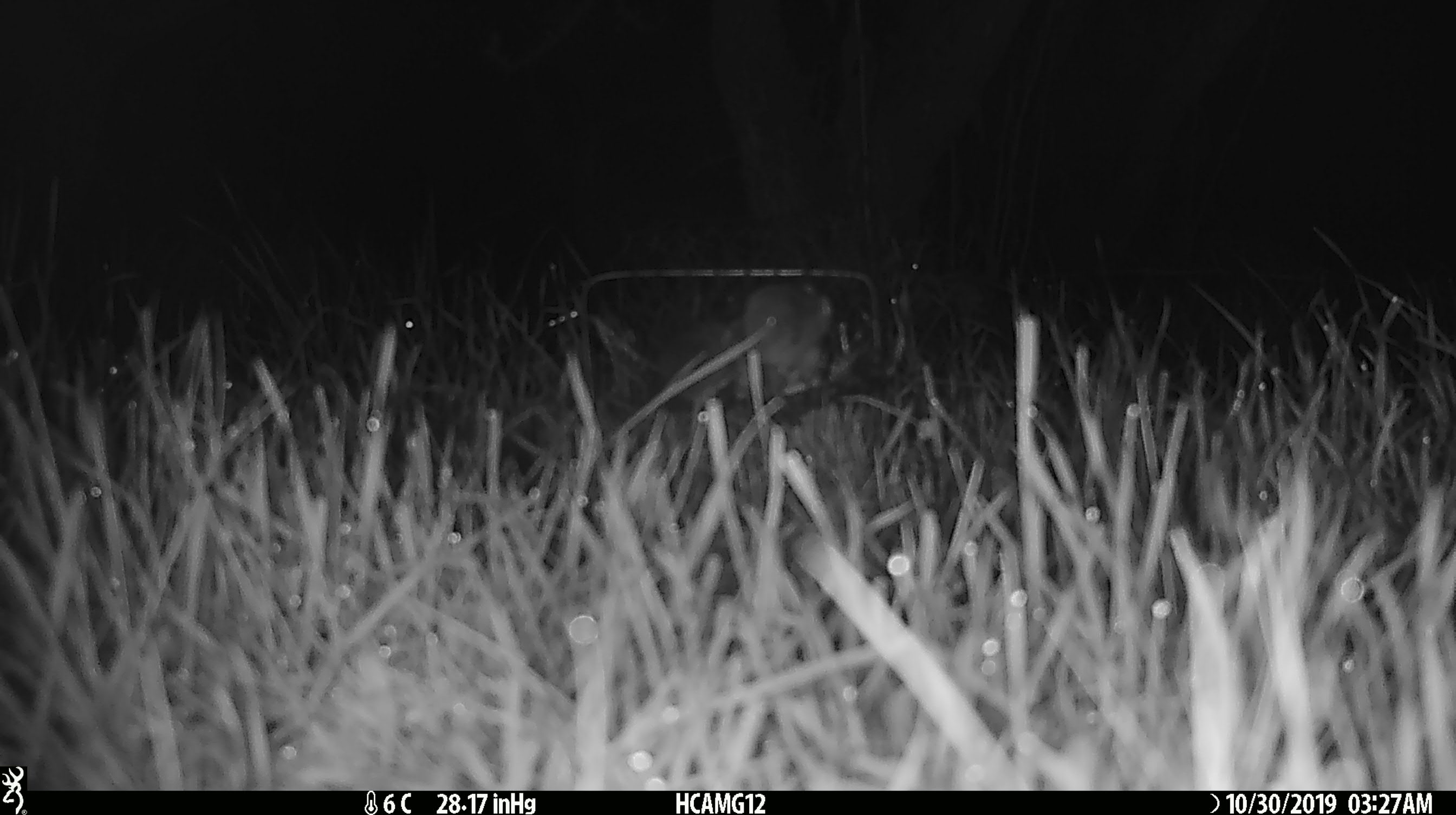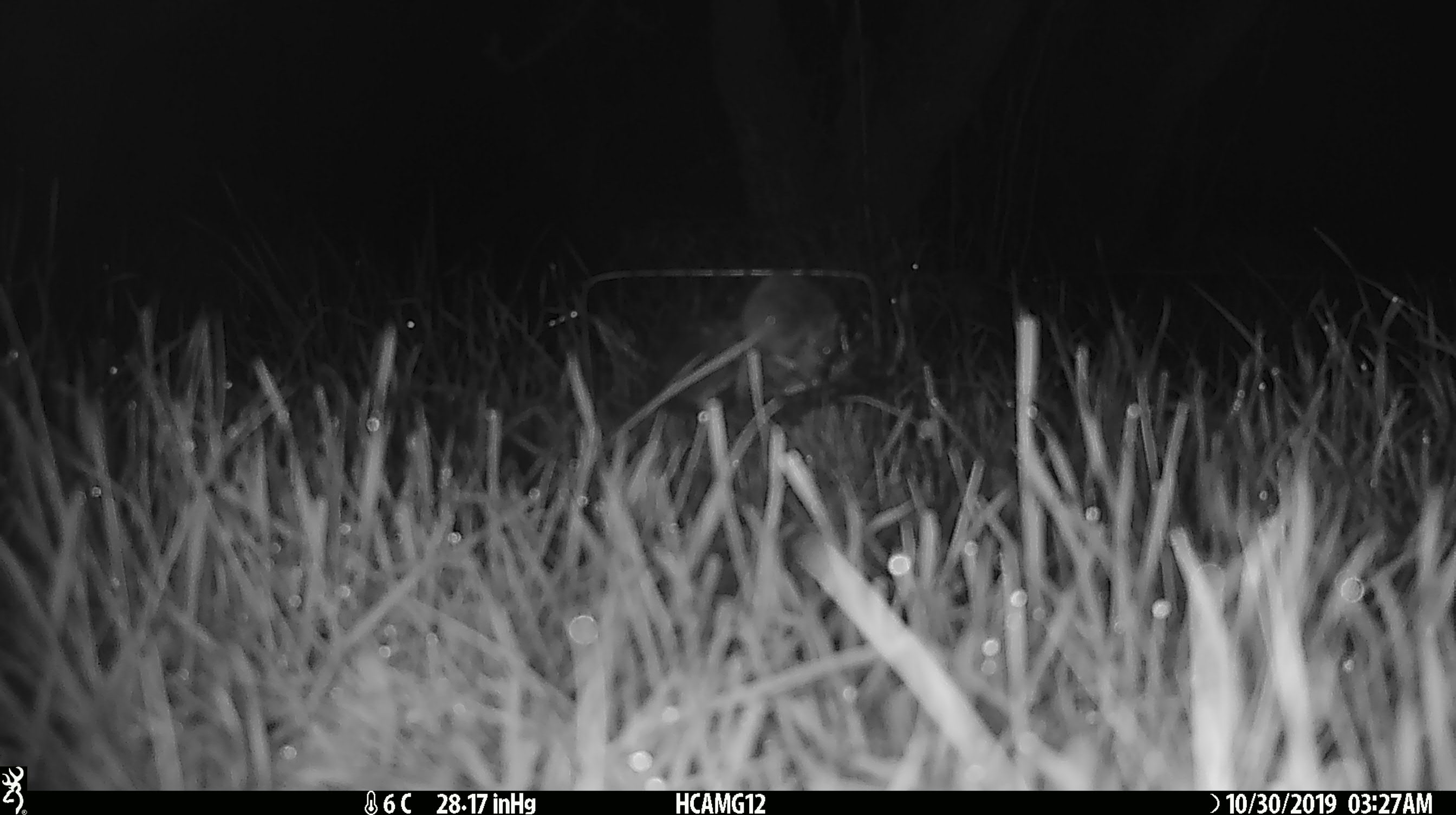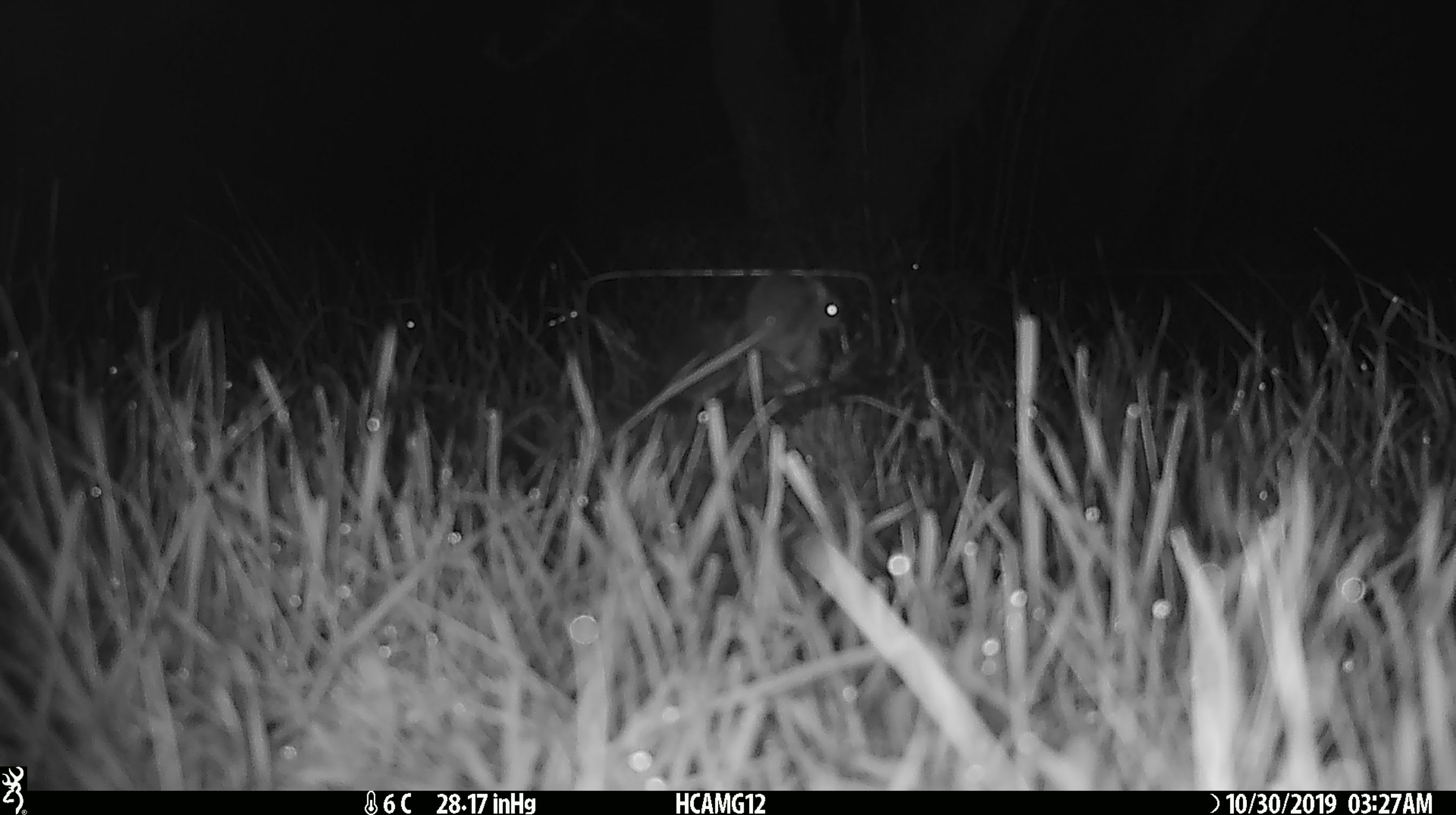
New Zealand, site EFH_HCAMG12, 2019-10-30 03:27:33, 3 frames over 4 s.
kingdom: Animalia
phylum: Chordata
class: Mammalia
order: Rodentia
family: Muridae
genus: Mus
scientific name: Mus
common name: mouse